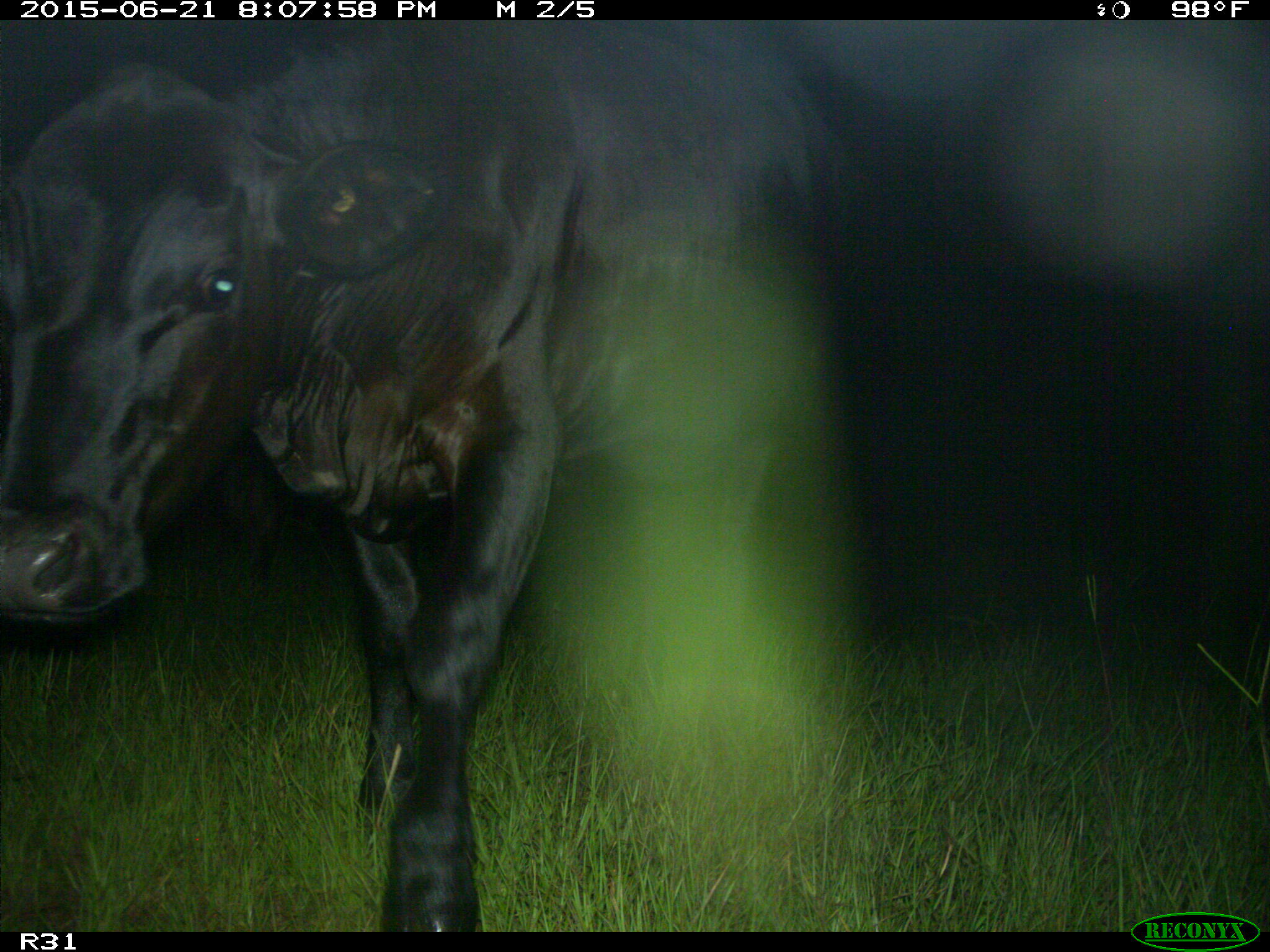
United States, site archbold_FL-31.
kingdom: Animalia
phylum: Chordata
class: Mammalia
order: Artiodactyla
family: Bovidae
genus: Bos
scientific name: Bos taurus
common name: domestic cow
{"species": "Bos taurus (domestic cow)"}